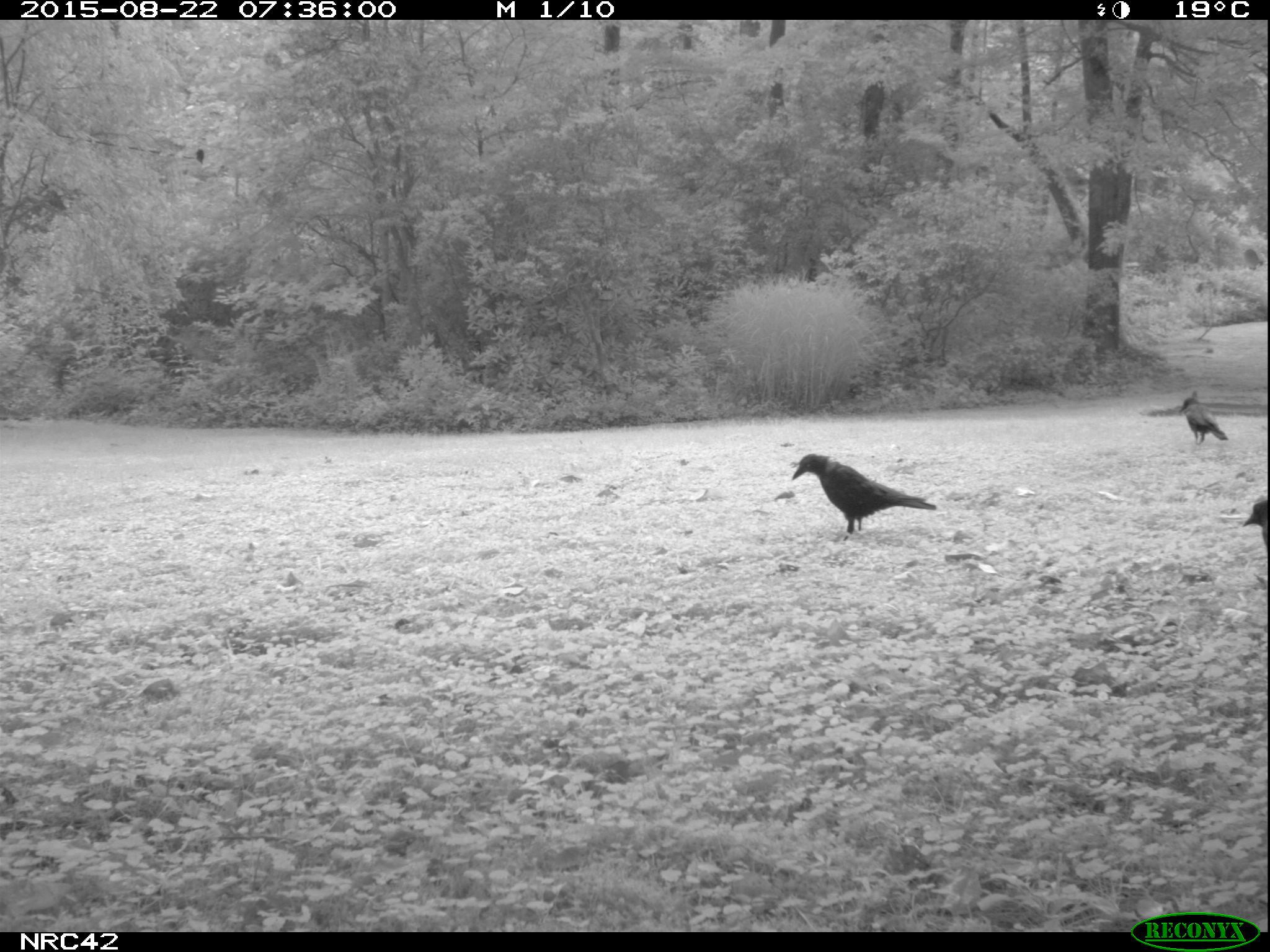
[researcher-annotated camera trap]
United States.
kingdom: Animalia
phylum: Chordata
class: Aves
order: Passeriformes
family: Corvidae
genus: Corvus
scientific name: Corvus brachyrhynchos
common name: american crow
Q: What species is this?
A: American Crow (Corvus brachyrhynchos).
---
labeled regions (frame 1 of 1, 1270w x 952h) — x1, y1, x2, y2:
American Crow: 786, 440, 942, 544; 1168, 394, 1225, 453; 1244, 479, 1270, 559